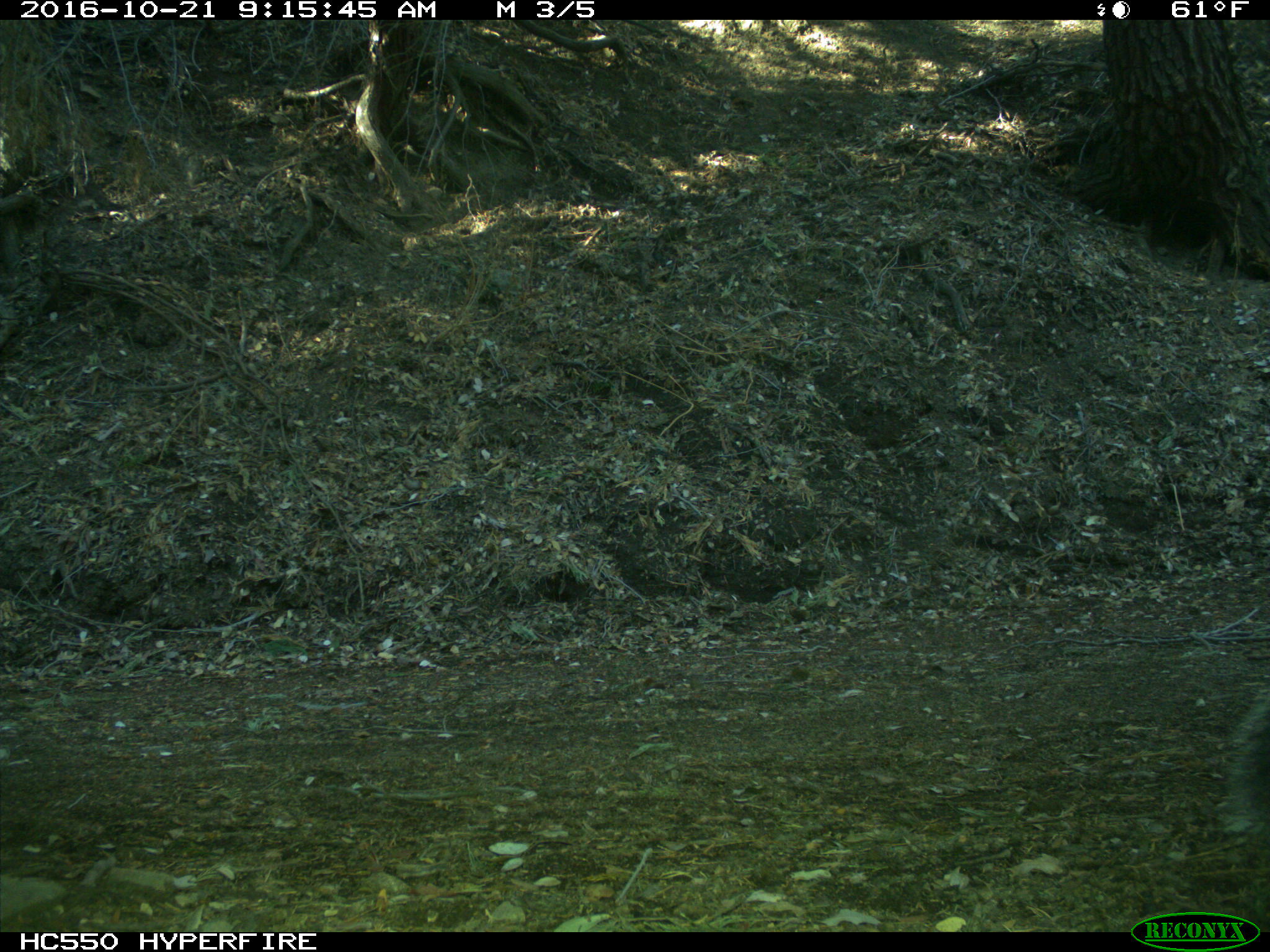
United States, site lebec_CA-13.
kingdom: Animalia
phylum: Chordata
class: Mammalia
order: Rodentia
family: Sciuridae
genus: Sciurus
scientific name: Sciurus carolinensis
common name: eastern gray squirrel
Sciurus carolinensis (eastern gray squirrel).